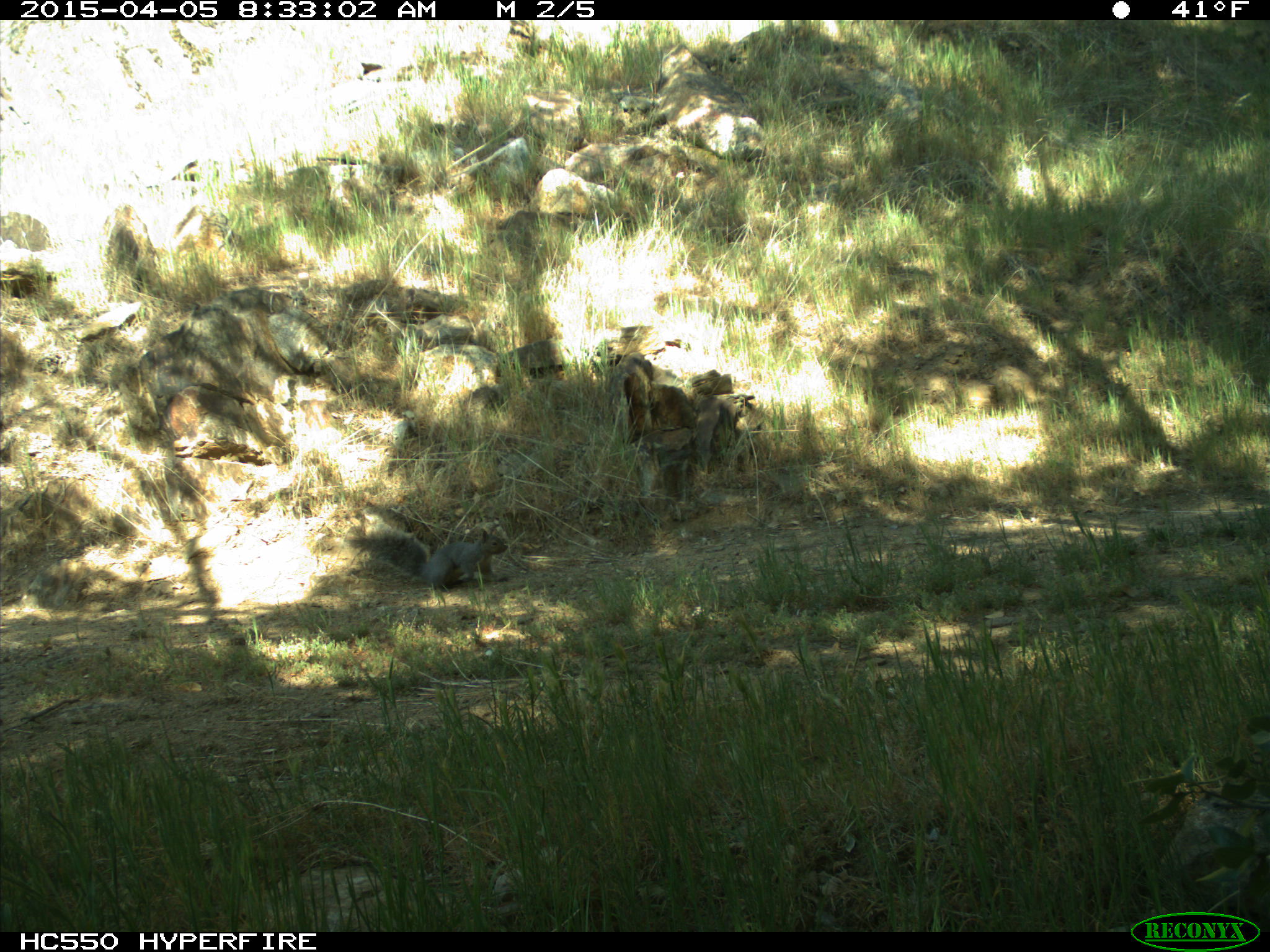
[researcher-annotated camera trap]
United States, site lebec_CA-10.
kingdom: Animalia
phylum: Chordata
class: Mammalia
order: Rodentia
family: Sciuridae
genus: Sciurus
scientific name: Sciurus carolinensis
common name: eastern gray squirrel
Sciurus carolinensis (eastern gray squirrel).